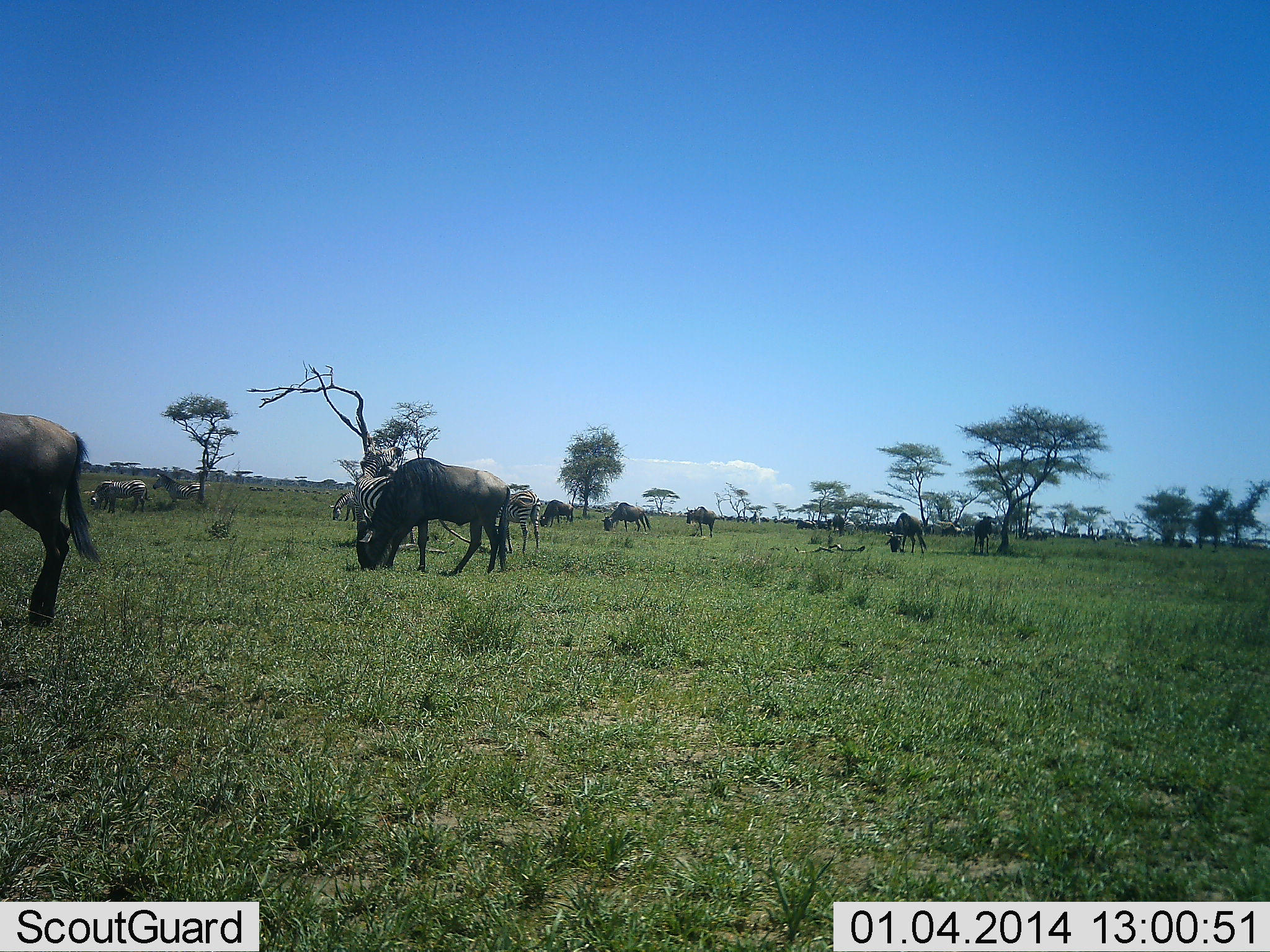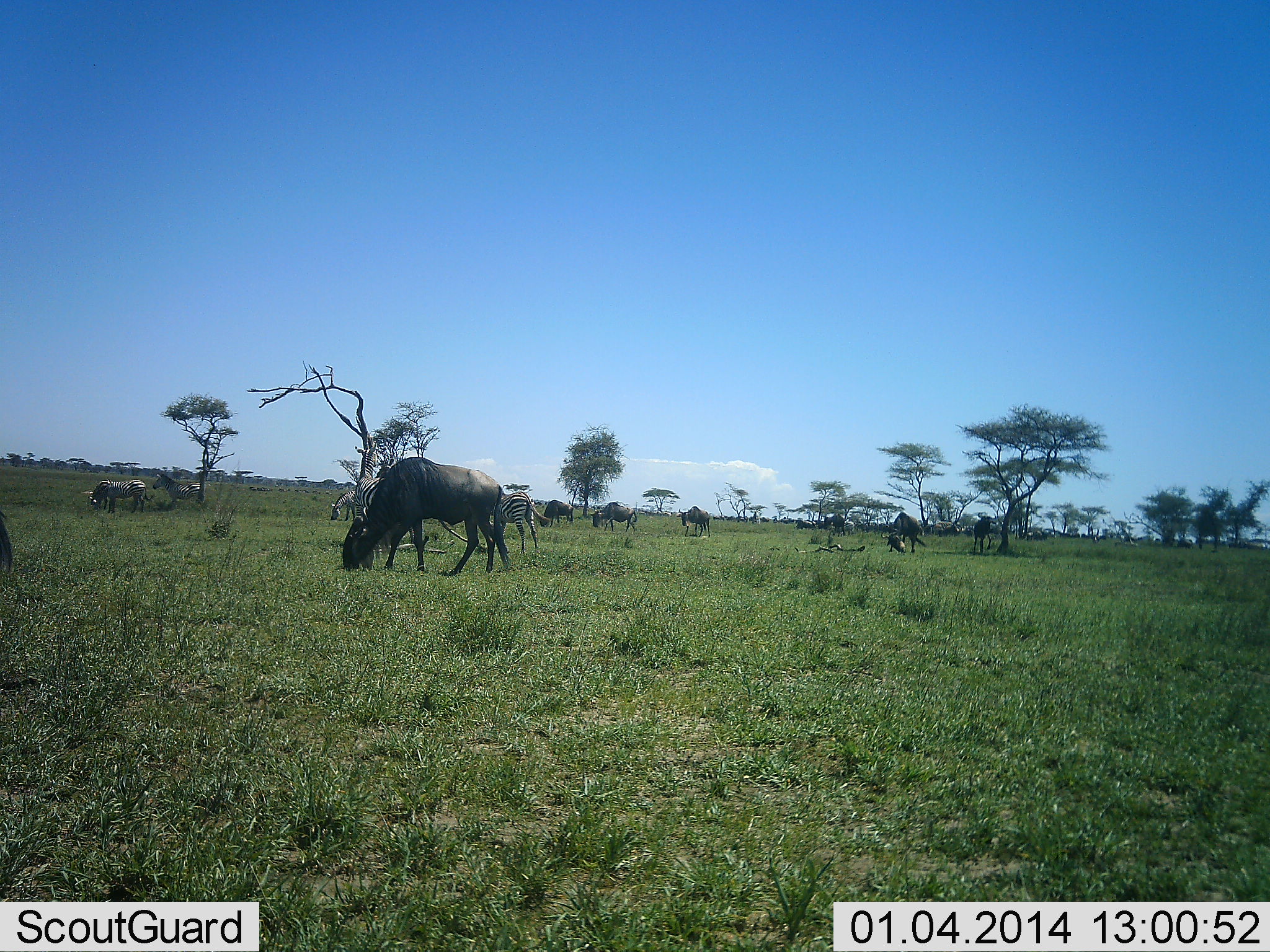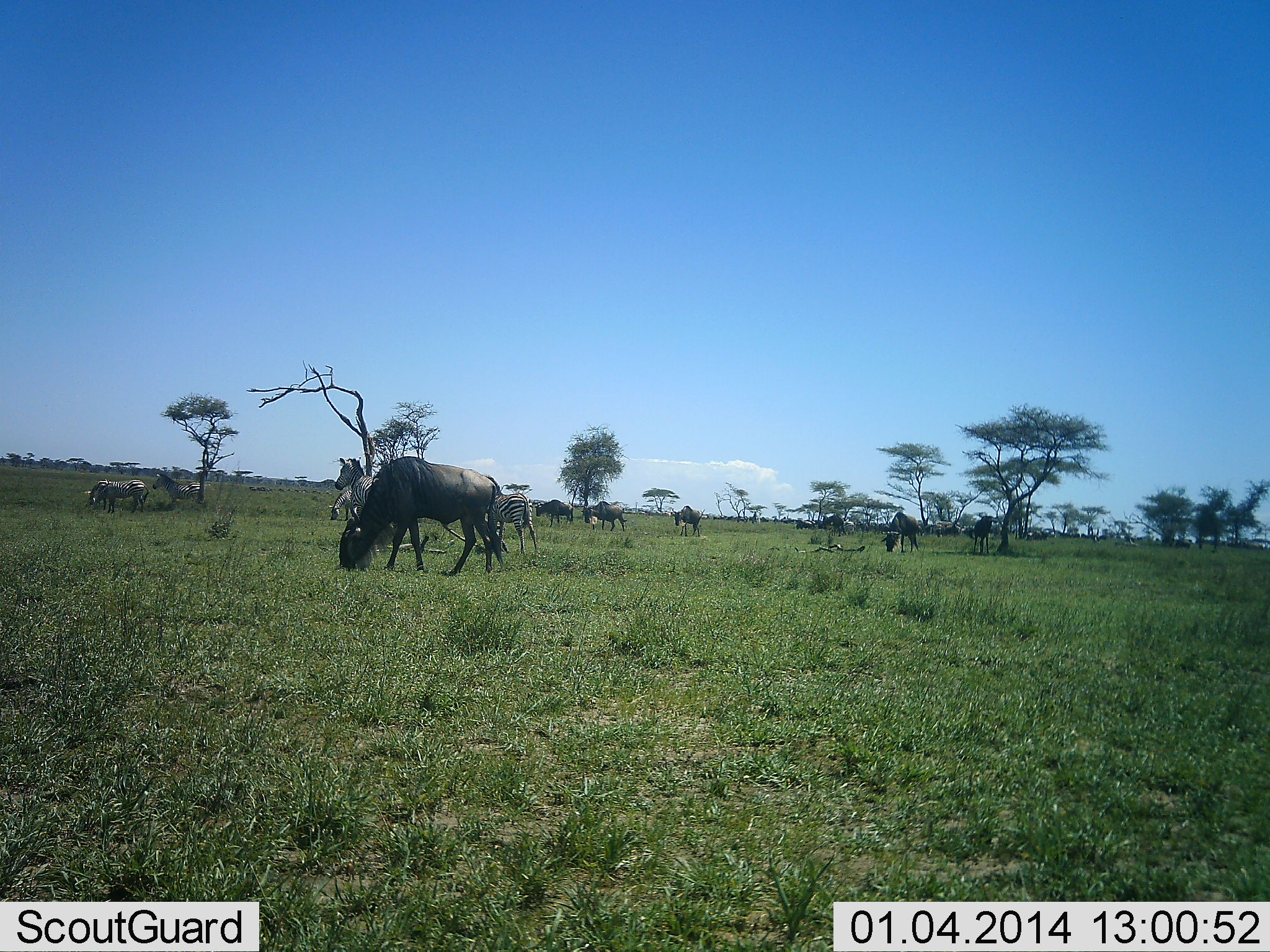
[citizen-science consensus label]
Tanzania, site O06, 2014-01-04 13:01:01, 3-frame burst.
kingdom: Animalia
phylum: Chordata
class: Mammalia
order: Artiodactyla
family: Bovidae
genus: Connochaetes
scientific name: Connochaetes taurinus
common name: blue wildebeest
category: wildebeest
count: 8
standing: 37%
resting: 5%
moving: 44%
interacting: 5%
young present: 0%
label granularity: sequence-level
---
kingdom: Animalia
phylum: Chordata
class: Mammalia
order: Perissodactyla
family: Equidae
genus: Equus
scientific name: Equus quagga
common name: plains zebra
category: zebra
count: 4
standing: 59%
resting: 6%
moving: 29%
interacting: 8%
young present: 4%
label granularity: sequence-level